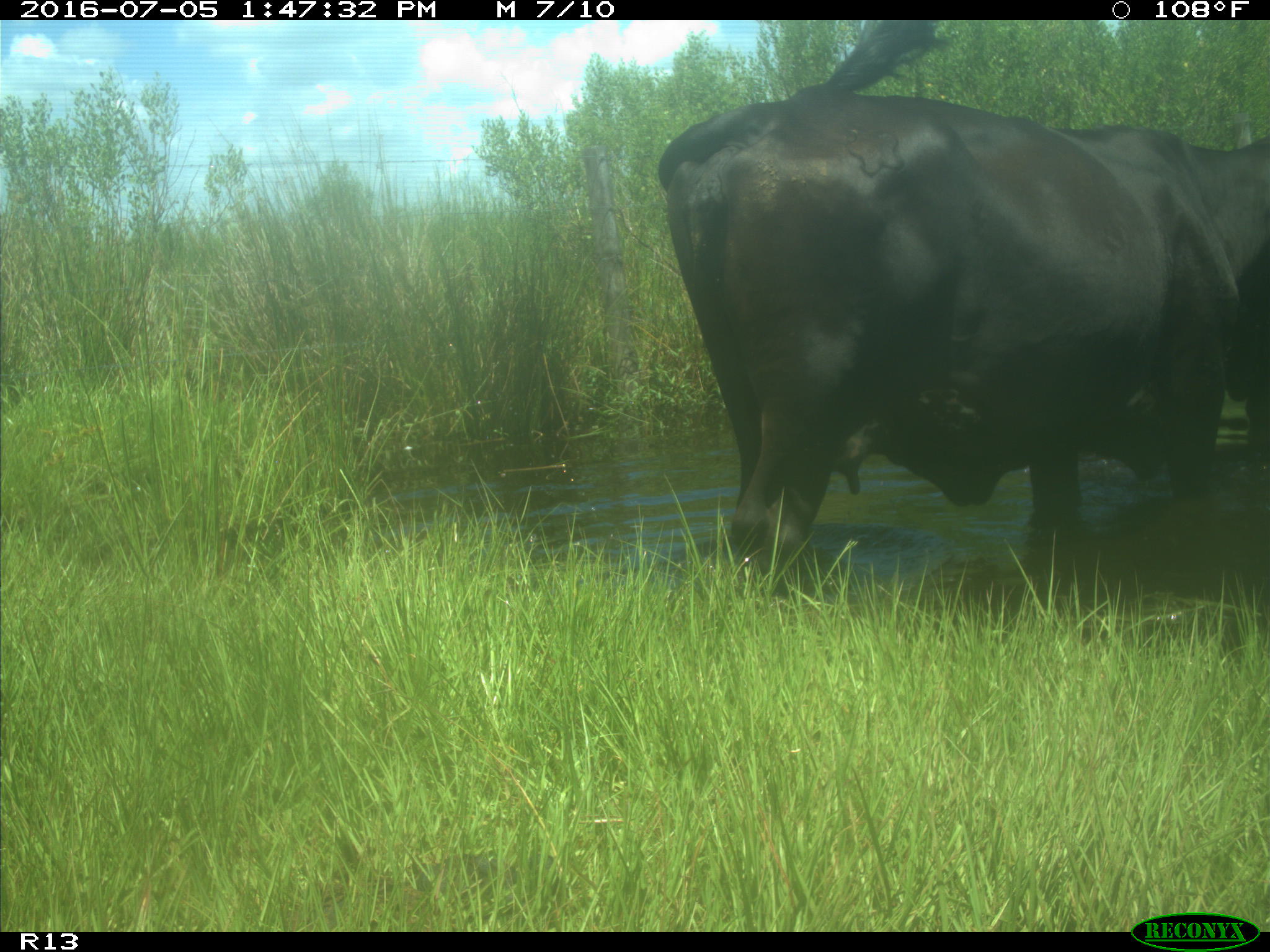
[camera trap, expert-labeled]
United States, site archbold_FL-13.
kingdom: Animalia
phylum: Chordata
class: Mammalia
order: Artiodactyla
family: Bovidae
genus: Bos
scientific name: Bos taurus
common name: domestic cow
Bos taurus (domestic cow).